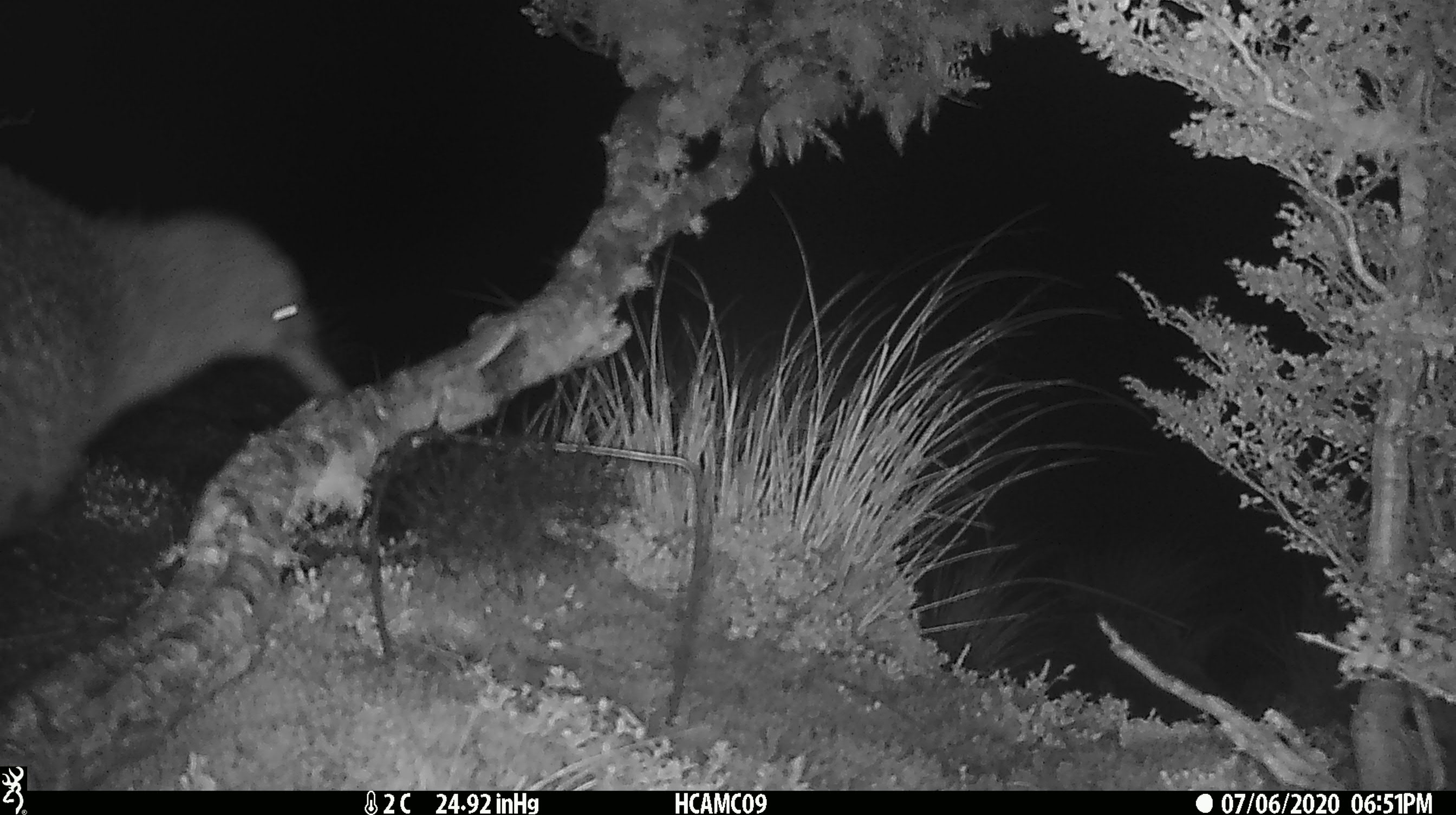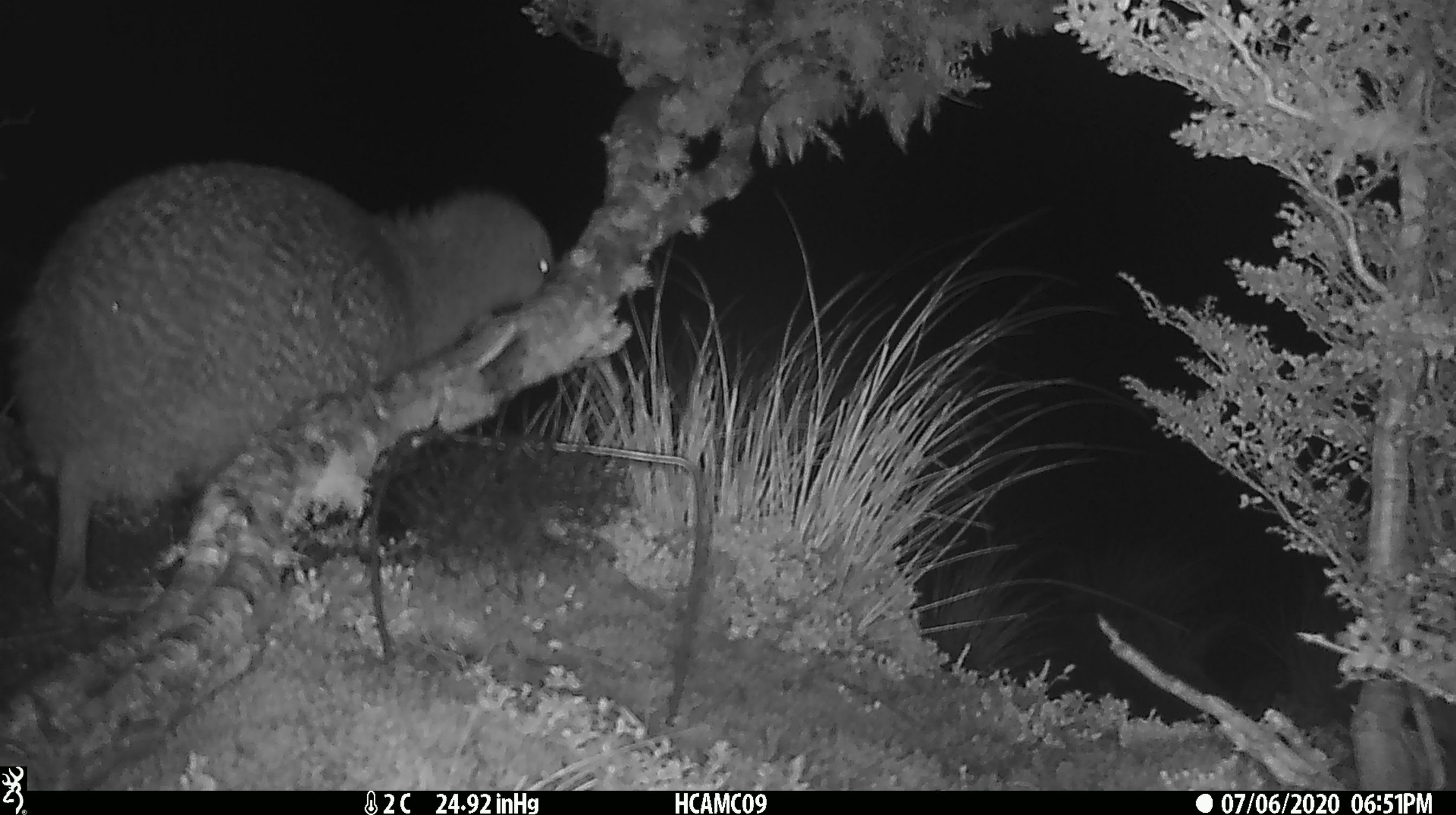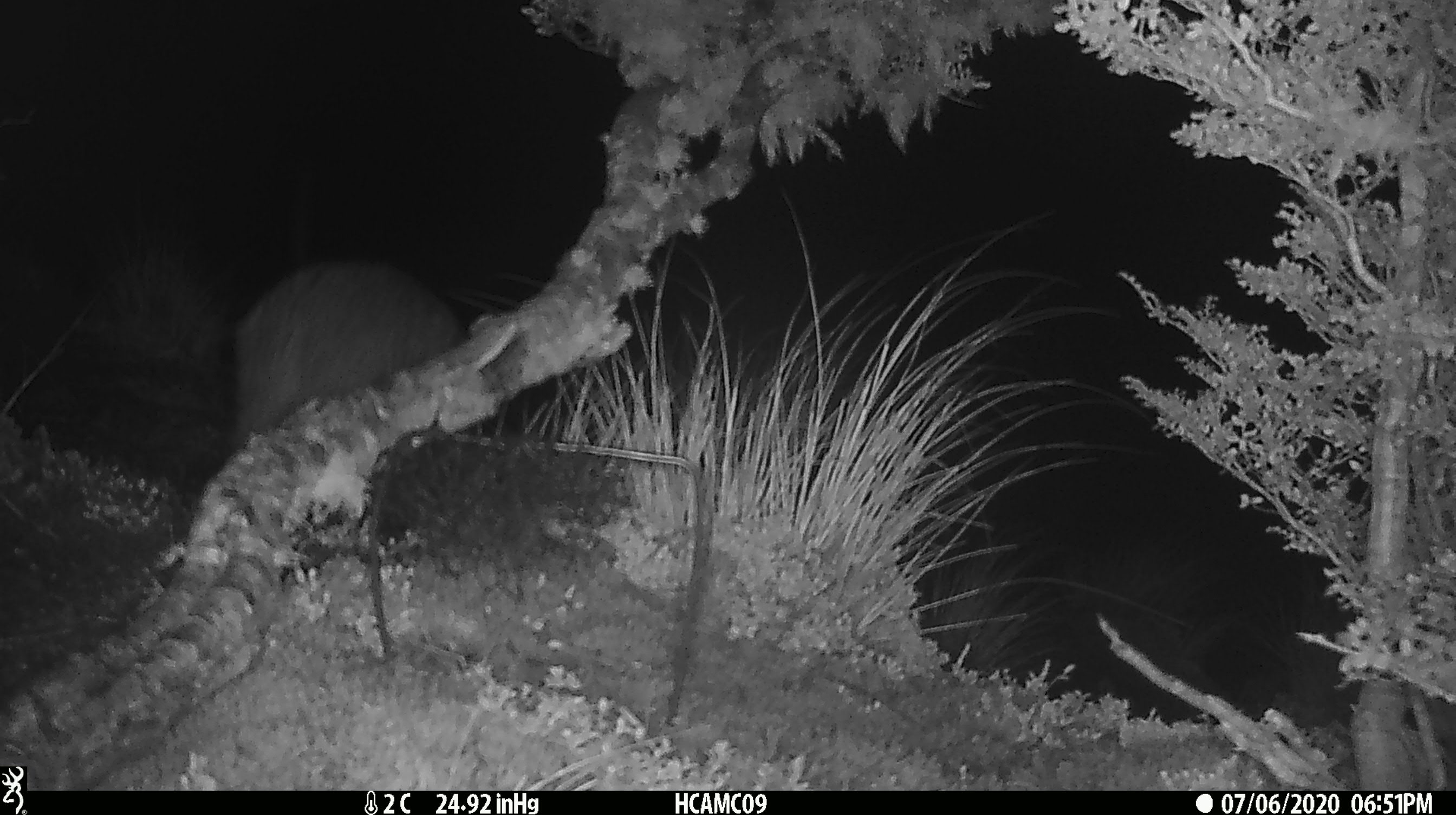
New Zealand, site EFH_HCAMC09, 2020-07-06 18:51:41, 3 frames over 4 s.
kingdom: Animalia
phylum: Chordata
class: Aves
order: Apterygiformes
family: Apterygidae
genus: Apteryx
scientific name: Apteryx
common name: kiwi